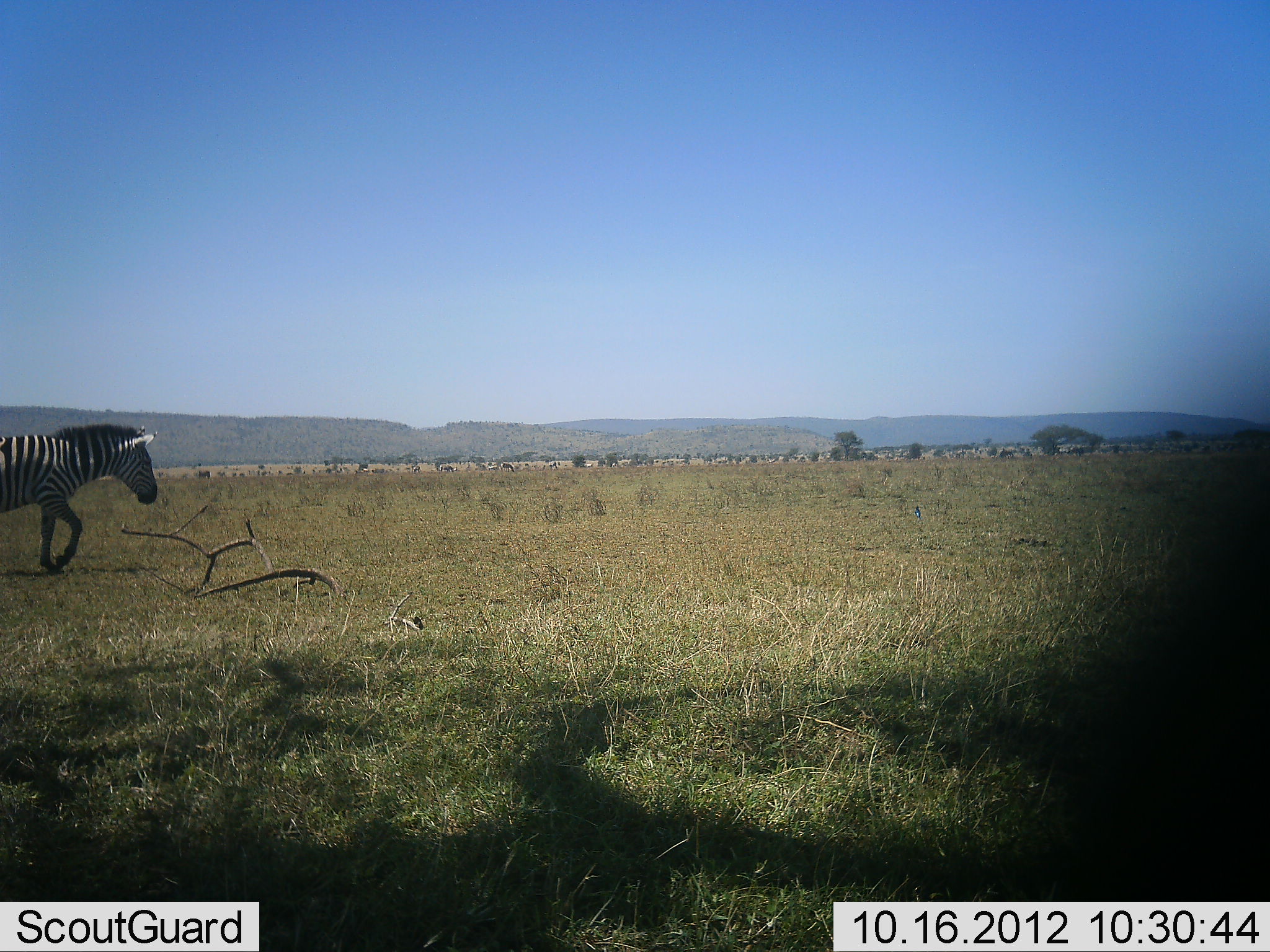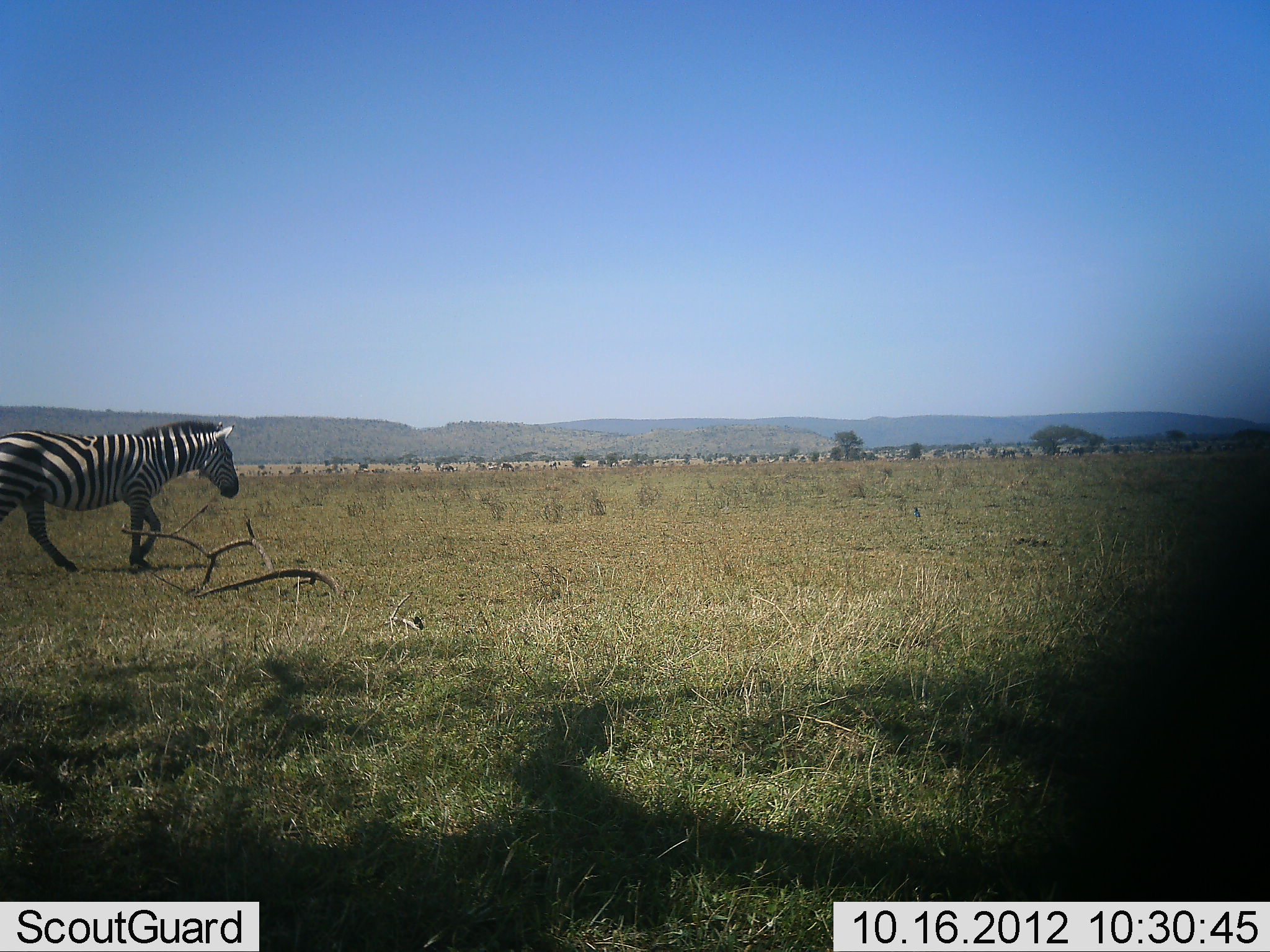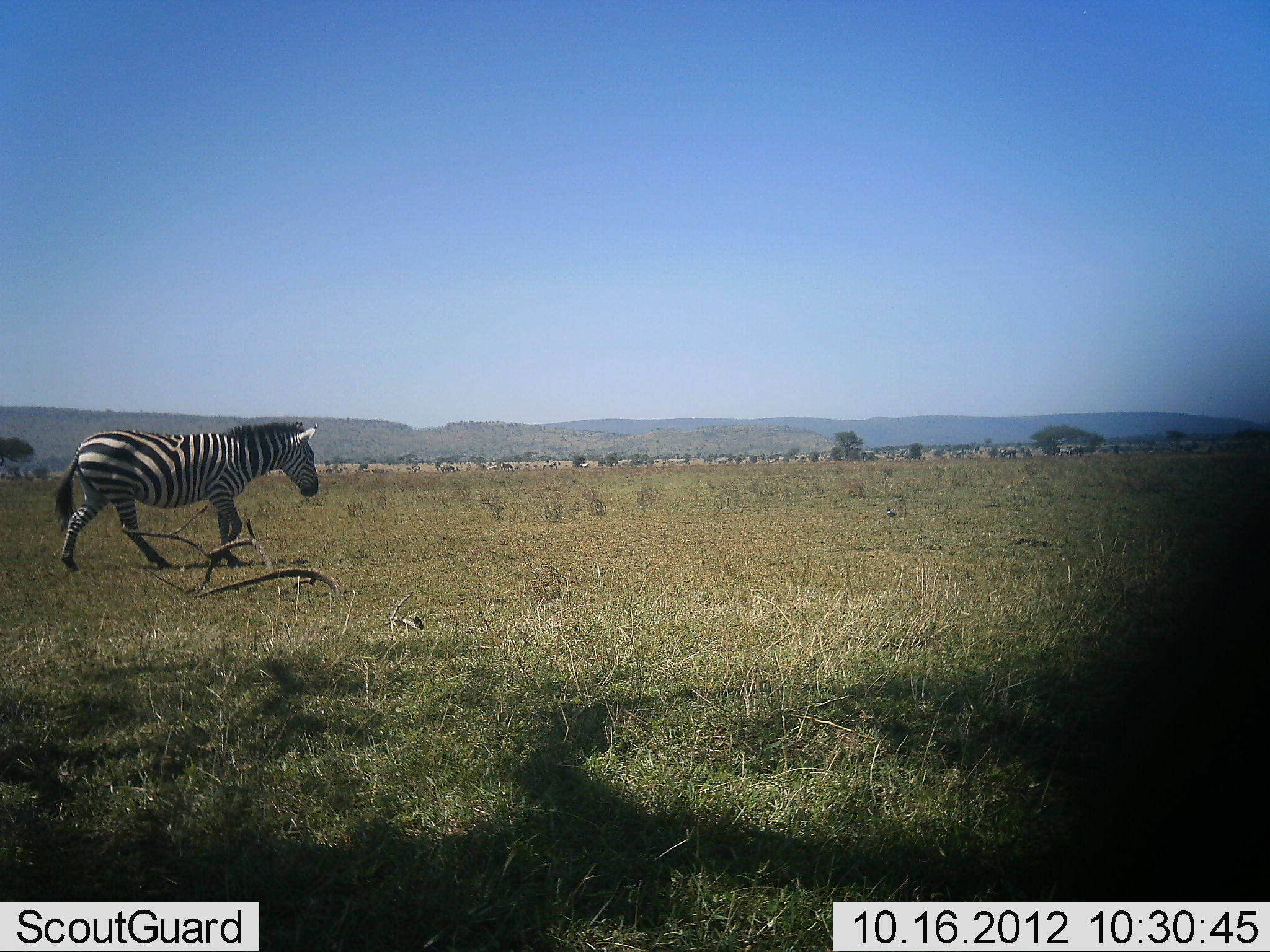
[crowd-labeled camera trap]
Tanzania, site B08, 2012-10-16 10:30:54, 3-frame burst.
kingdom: Animalia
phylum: Chordata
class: Mammalia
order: Perissodactyla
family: Equidae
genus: Equus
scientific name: Equus quagga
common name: plains zebra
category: zebra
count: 1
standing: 0%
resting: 0%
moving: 100%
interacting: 0%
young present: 0%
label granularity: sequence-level